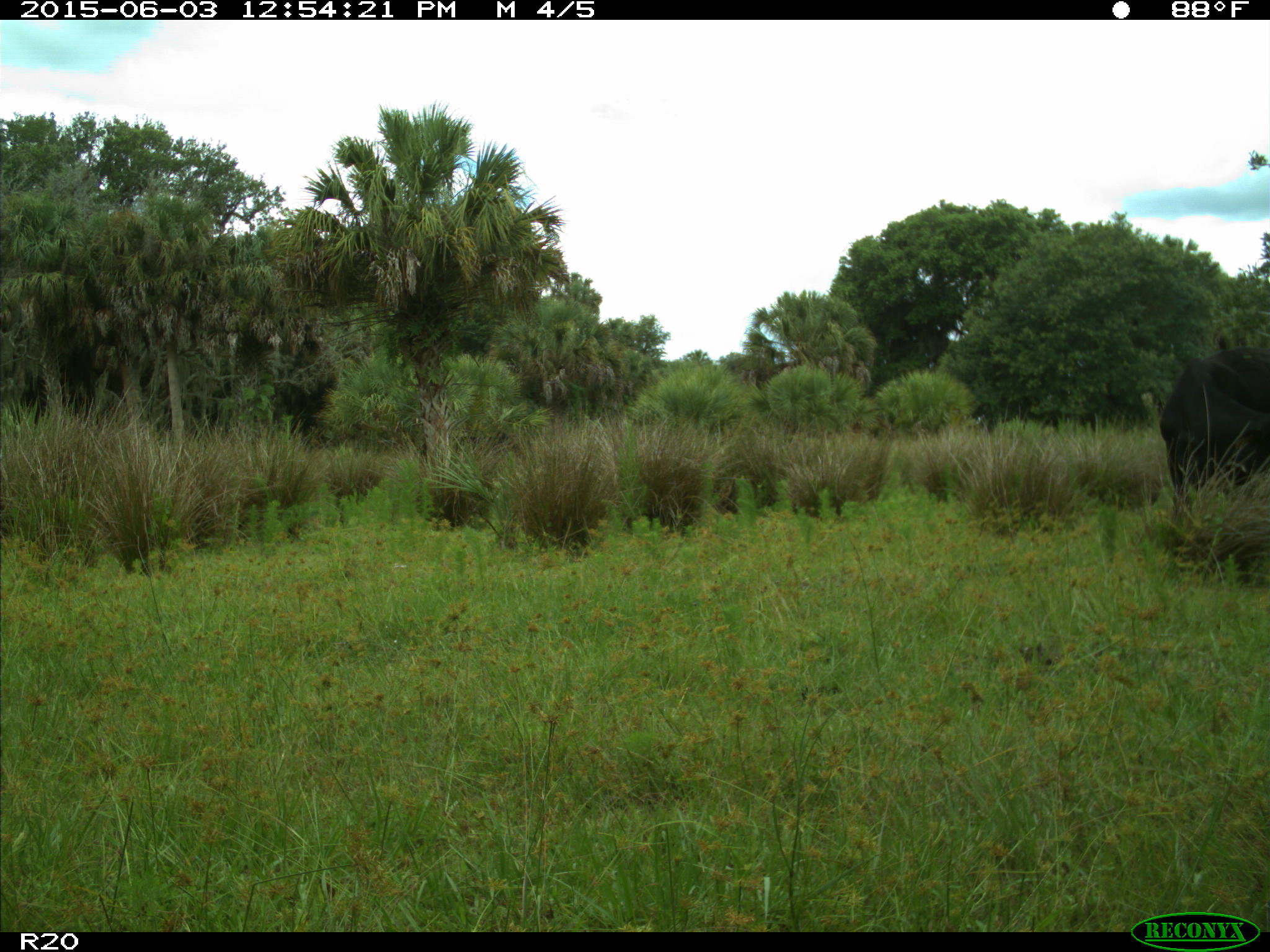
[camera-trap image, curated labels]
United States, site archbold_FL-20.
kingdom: Animalia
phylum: Chordata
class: Mammalia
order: Artiodactyla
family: Bovidae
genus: Bos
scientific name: Bos taurus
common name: domestic cow